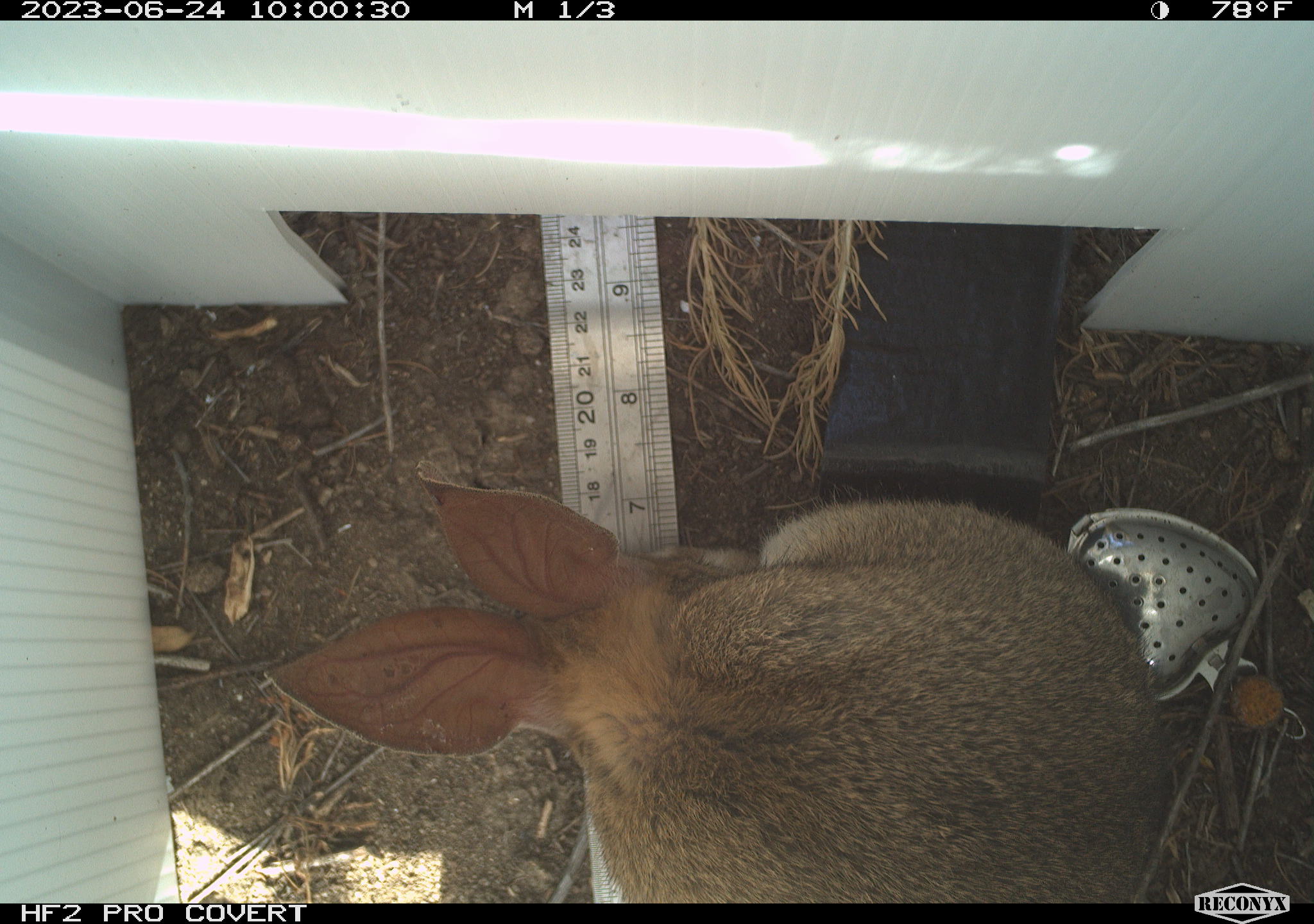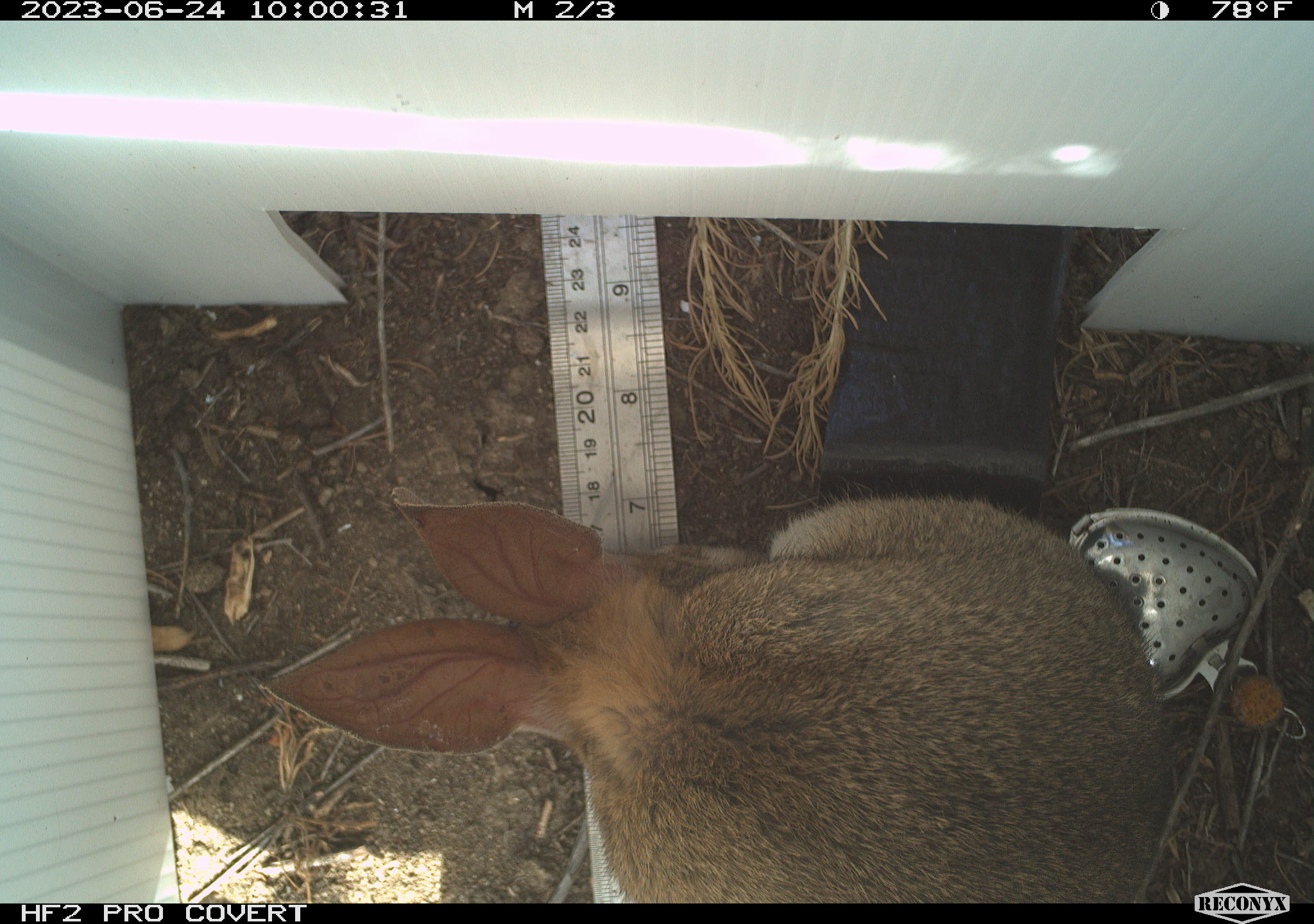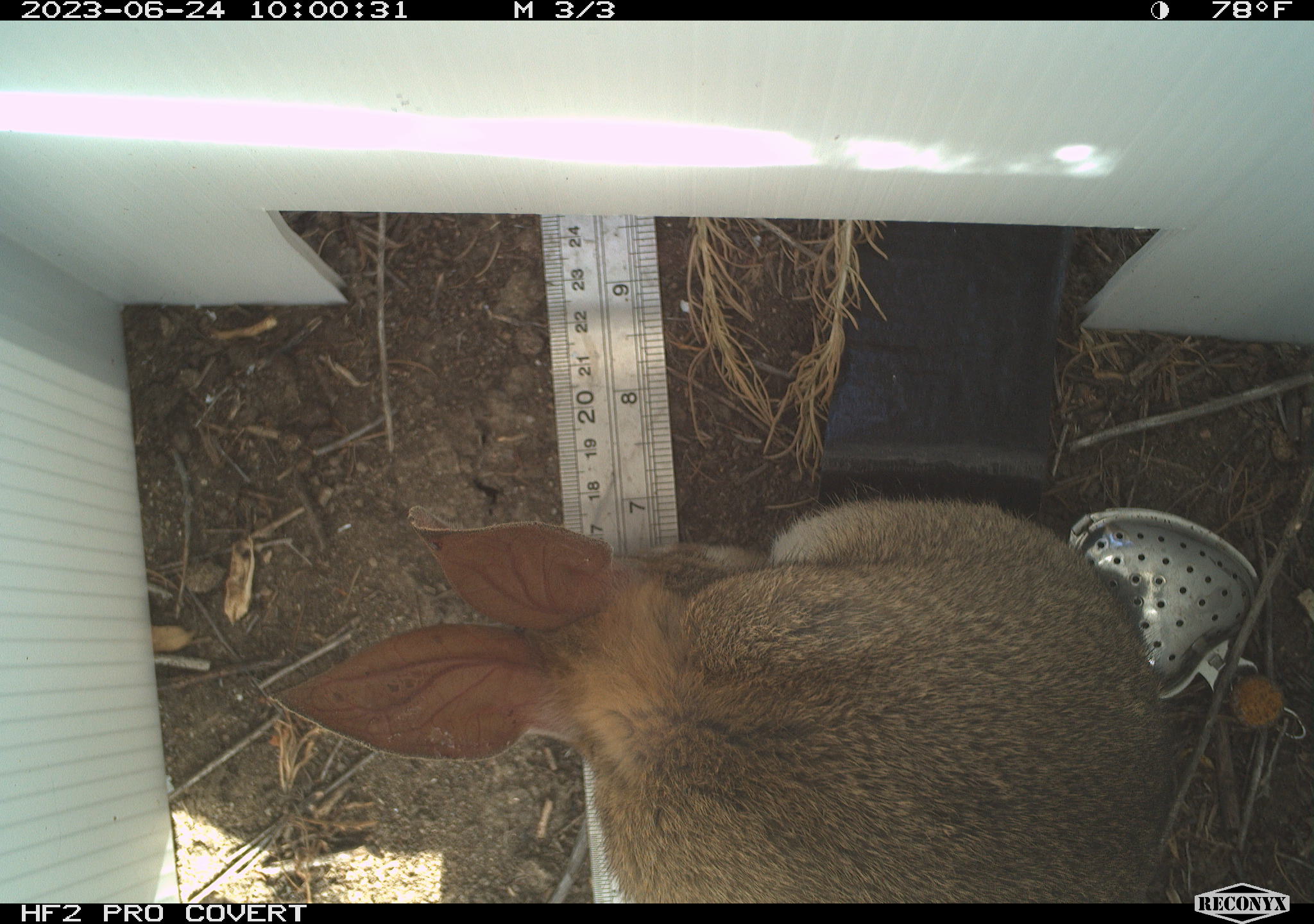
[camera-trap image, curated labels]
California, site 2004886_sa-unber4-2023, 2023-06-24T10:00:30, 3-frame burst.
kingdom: Animalia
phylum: Chordata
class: Mammalia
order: Lagomorpha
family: Leporidae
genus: Sylvilagus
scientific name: Sylvilagus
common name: cottontail rabbits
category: sylvilagus species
Sylvilagus species (cottontail rabbits) (Sylvilagus).